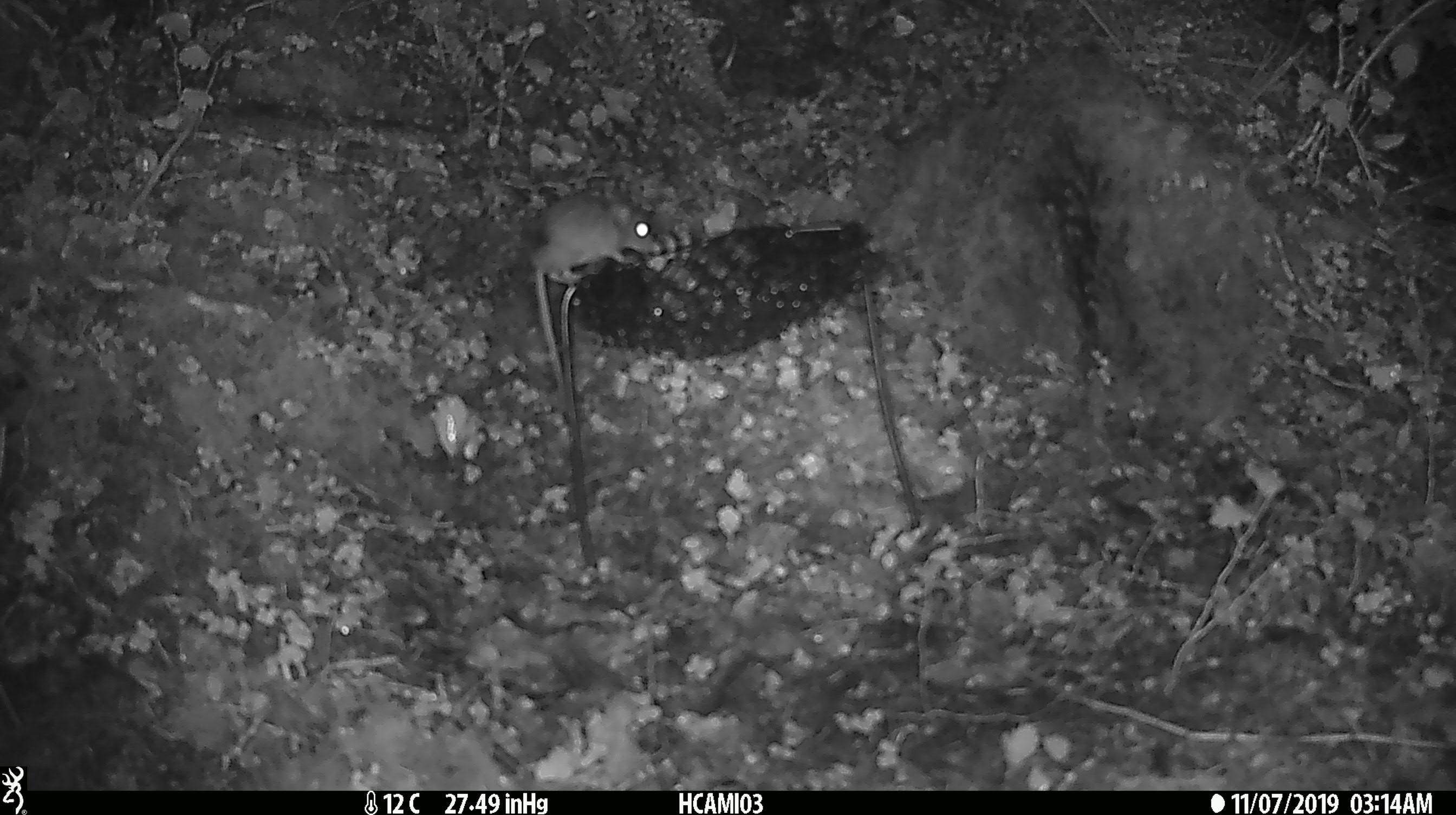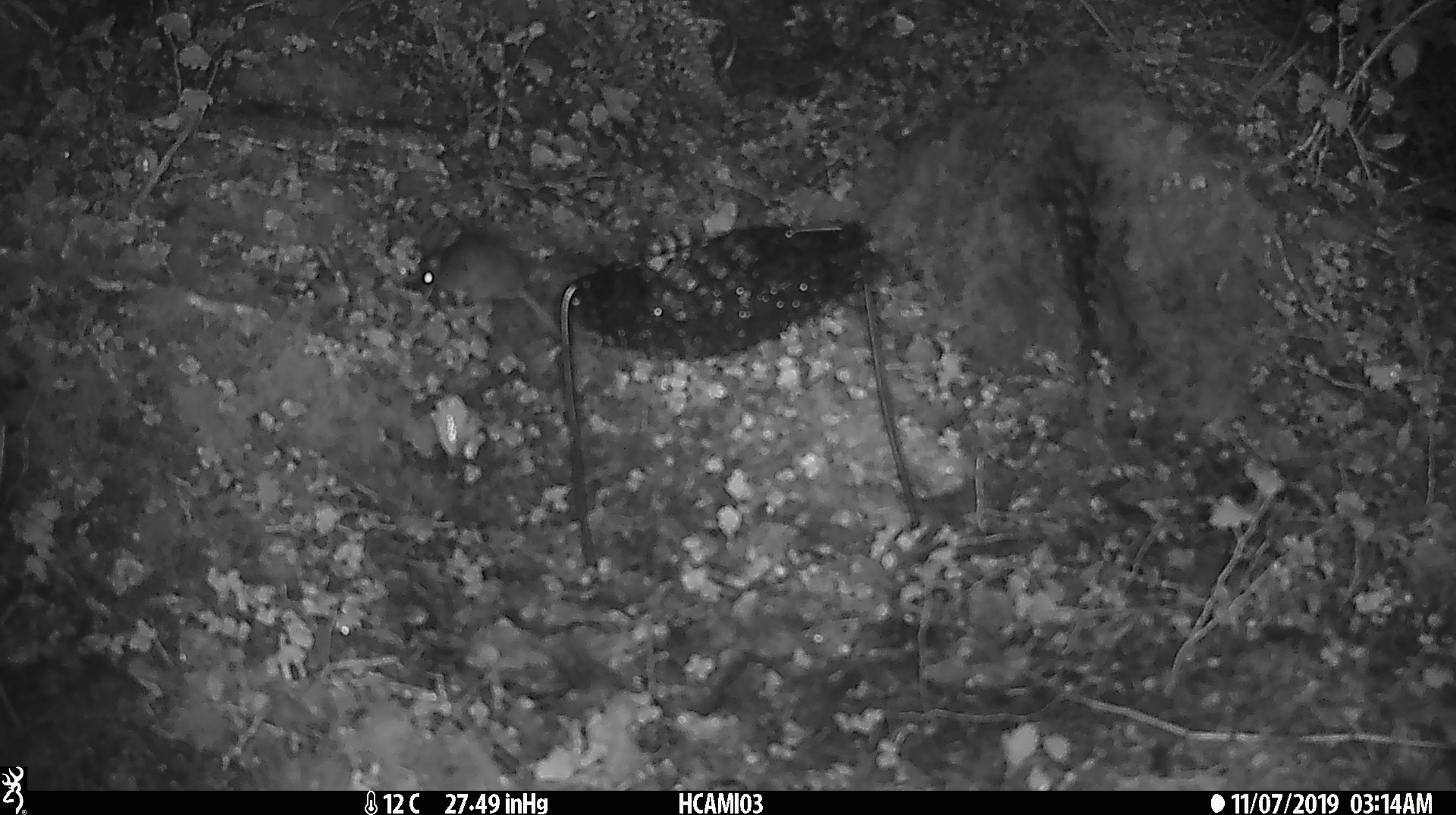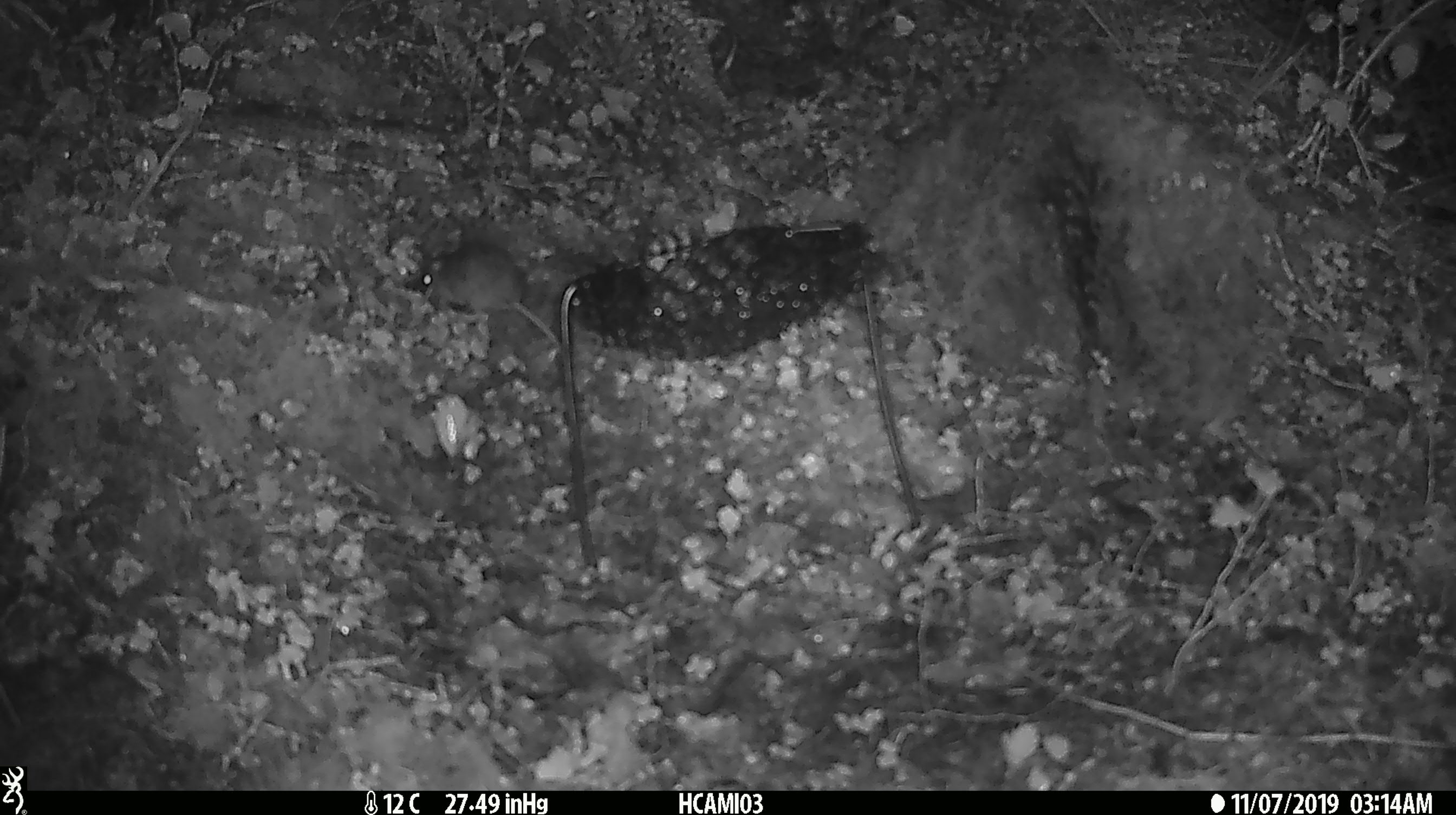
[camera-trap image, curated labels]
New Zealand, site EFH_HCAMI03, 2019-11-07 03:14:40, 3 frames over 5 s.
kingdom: Animalia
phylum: Chordata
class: Mammalia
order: Rodentia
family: Muridae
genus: Mus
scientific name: Mus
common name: mouse